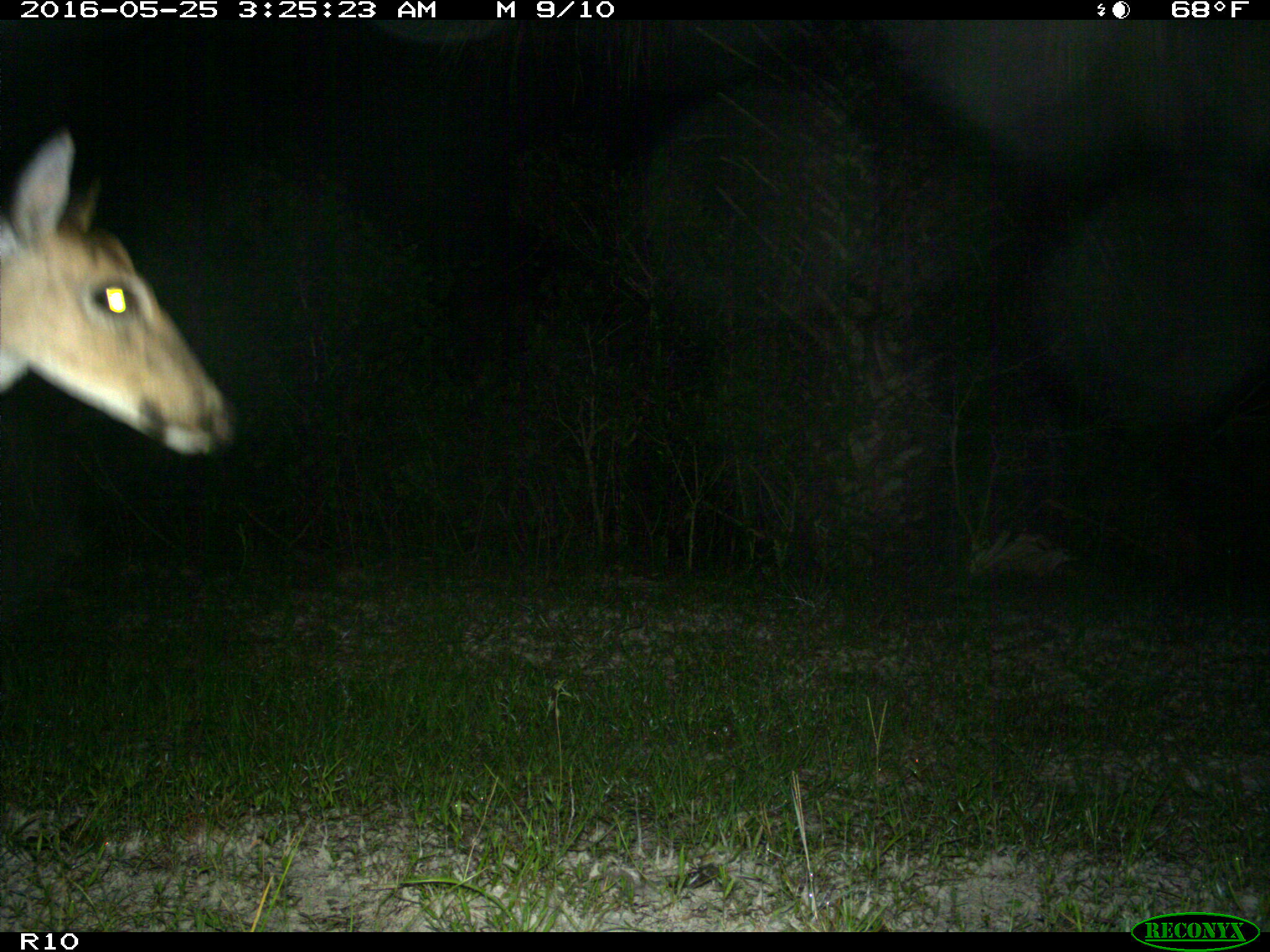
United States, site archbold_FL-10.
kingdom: Animalia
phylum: Chordata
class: Mammalia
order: Artiodactyla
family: Cervidae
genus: Odocoileus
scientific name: Odocoileus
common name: deer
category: unidentified deer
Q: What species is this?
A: Unidentified deer (deer) (Odocoileus).